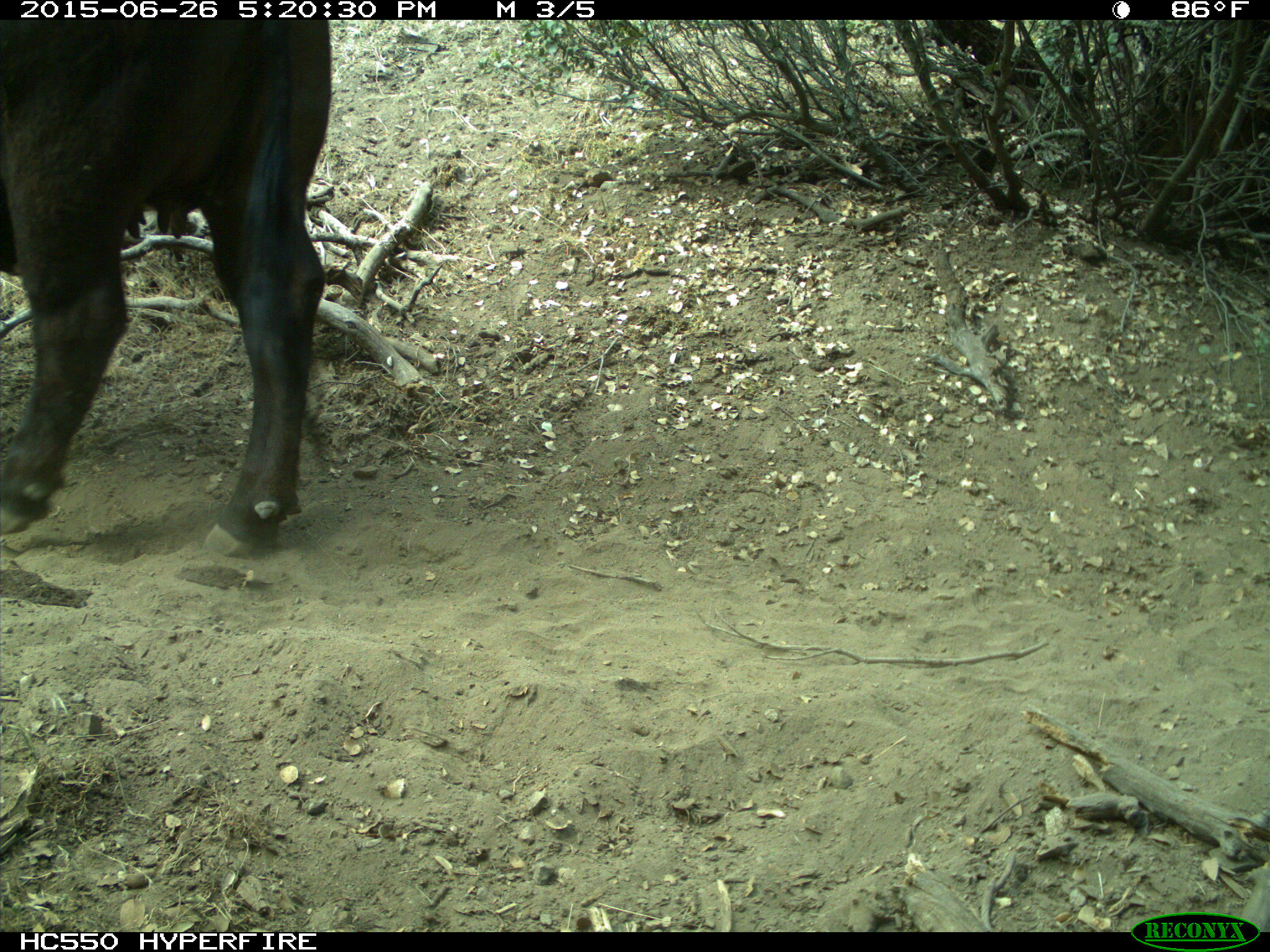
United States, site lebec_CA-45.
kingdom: Animalia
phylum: Chordata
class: Mammalia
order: Artiodactyla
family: Bovidae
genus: Bos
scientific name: Bos taurus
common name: domestic cow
Bos taurus (domestic cow).